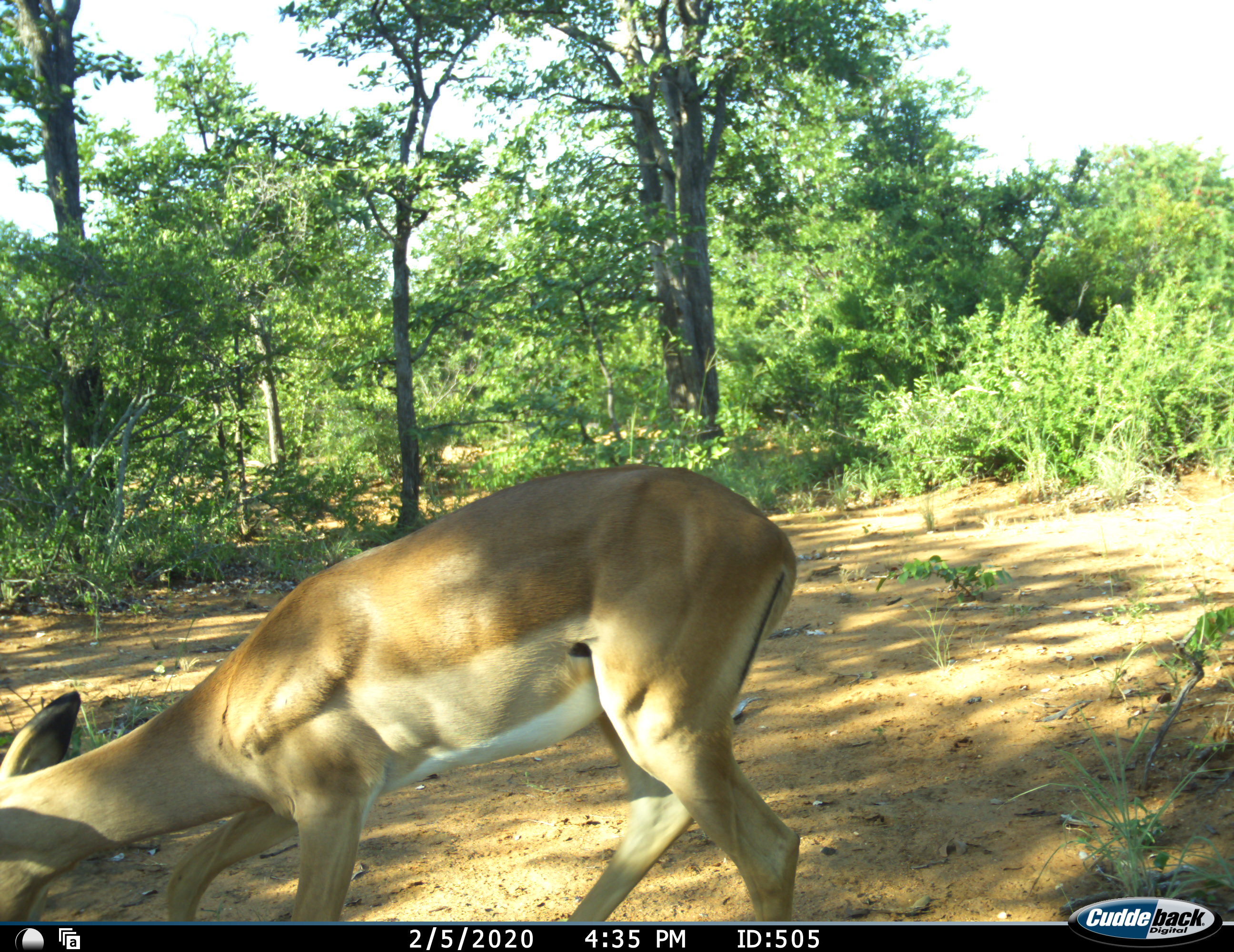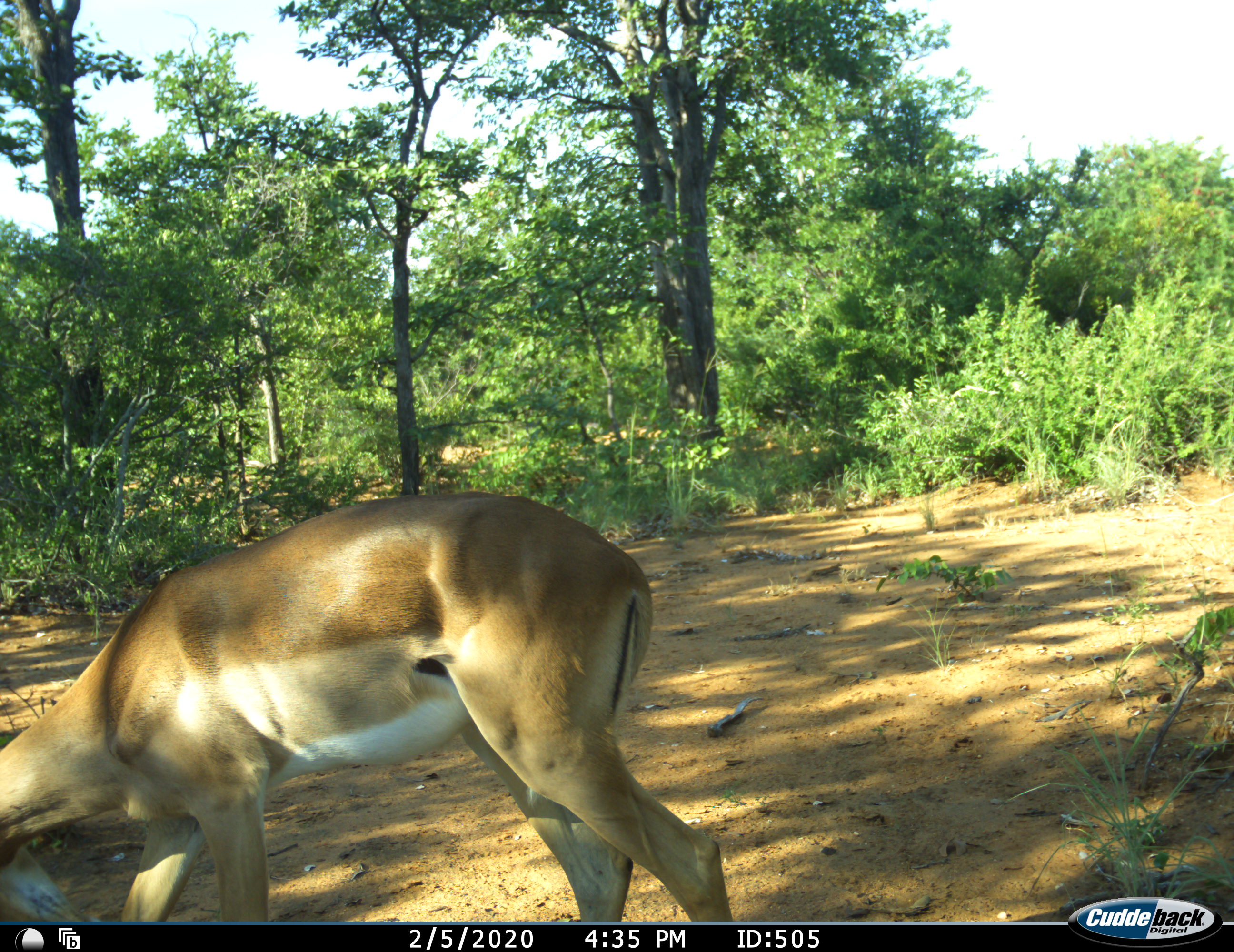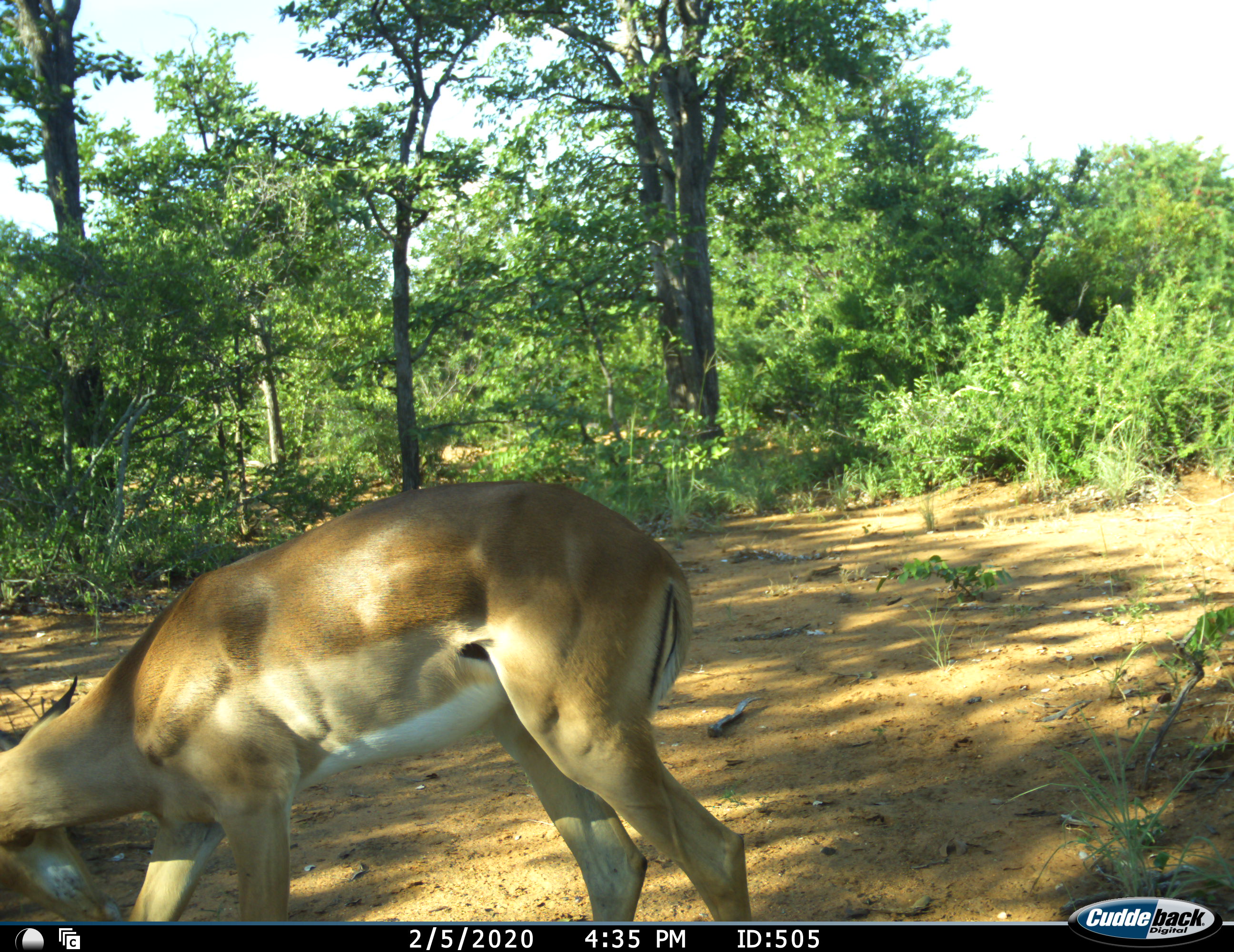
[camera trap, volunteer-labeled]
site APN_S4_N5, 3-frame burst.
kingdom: Animalia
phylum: Chordata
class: Mammalia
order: Artiodactyla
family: Bovidae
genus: Aepyceros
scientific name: Aepyceros melampus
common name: impala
Impala (Aepyceros melampus), count 1. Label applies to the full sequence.